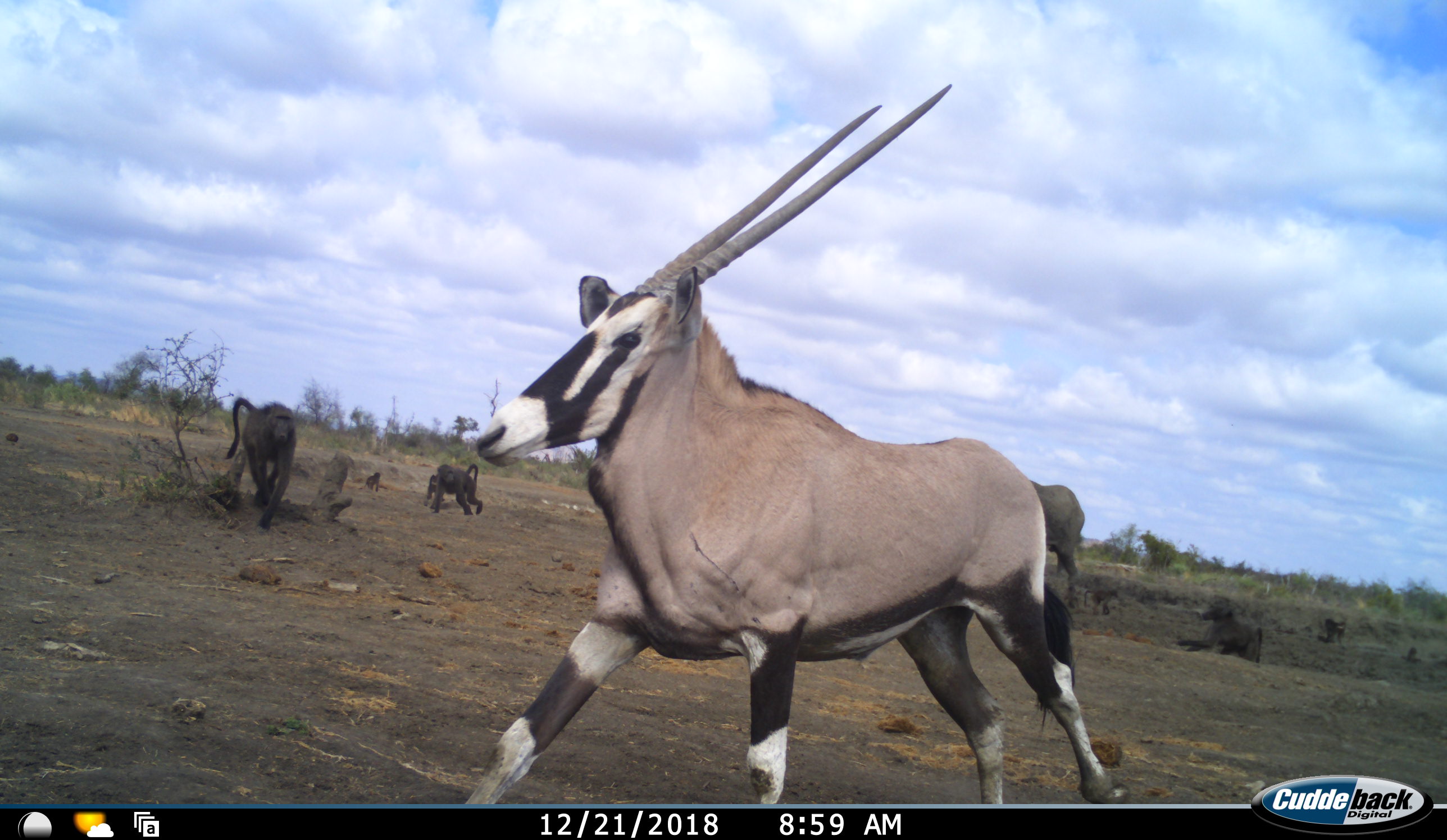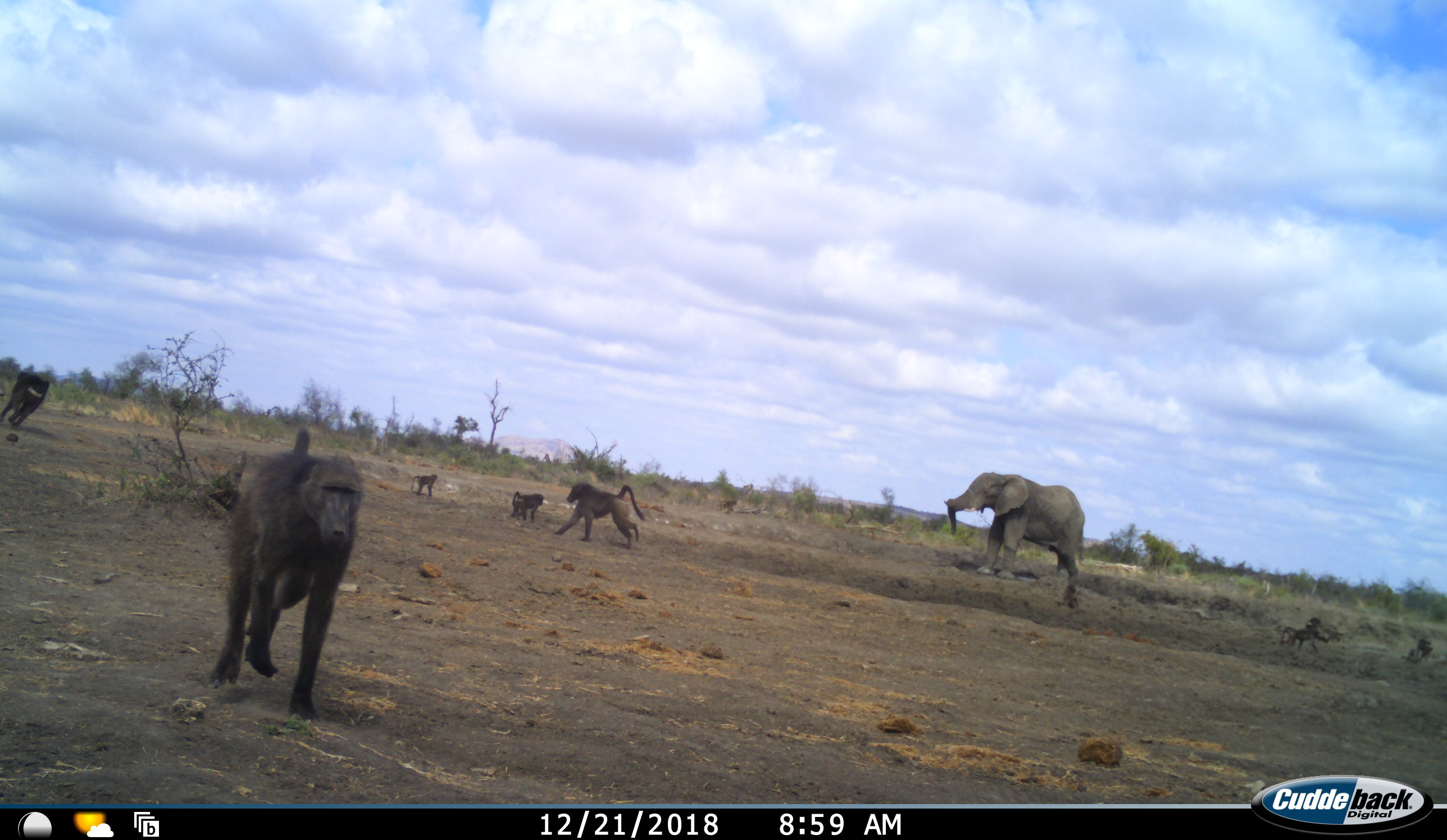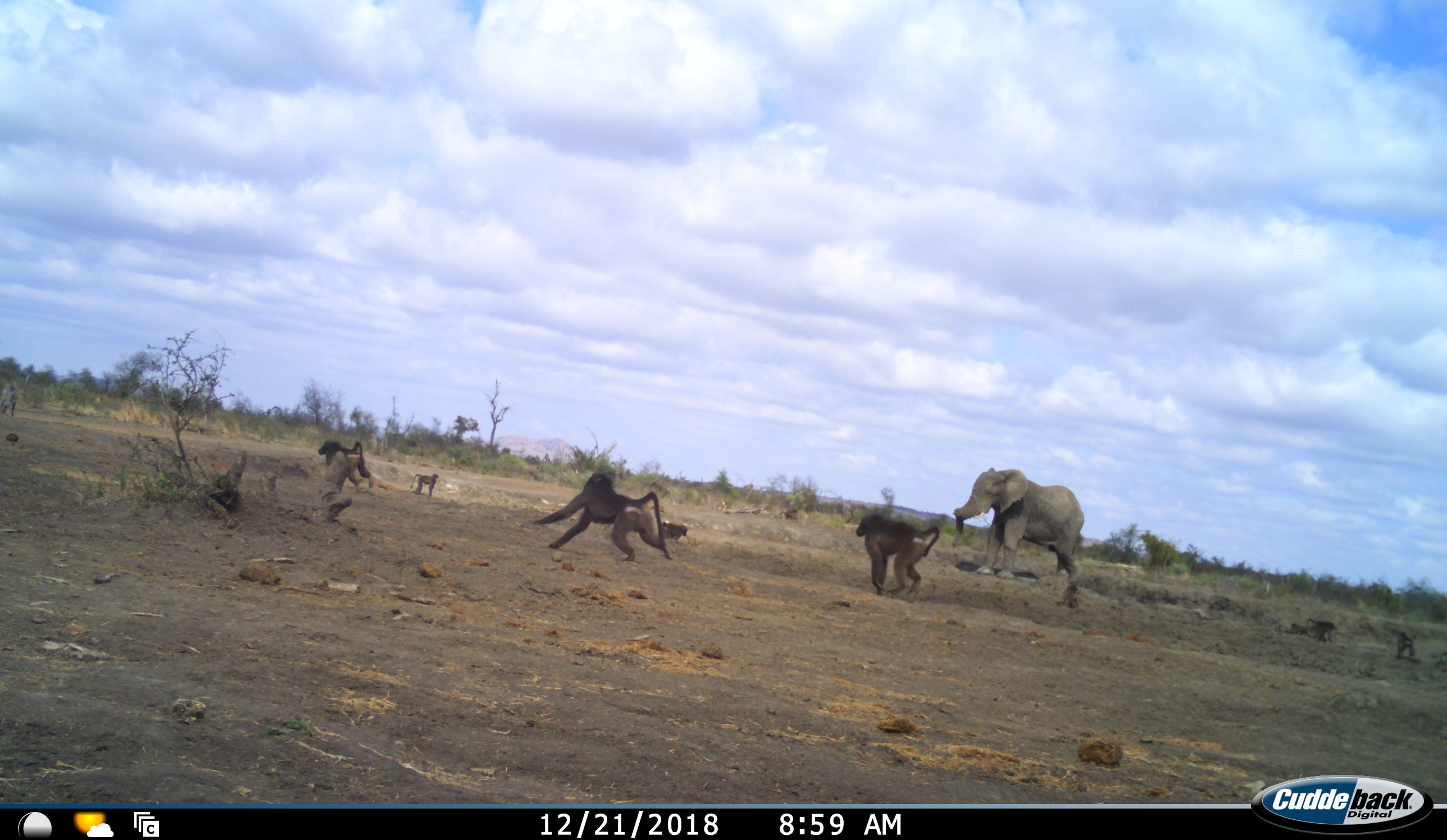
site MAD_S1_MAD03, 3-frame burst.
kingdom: Animalia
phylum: Chordata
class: Mammalia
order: Primates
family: Cercopithecidae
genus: Papio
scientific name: Papio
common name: baboon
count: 7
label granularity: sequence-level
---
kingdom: Animalia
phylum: Chordata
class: Mammalia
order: Proboscidea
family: Elephantidae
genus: Loxodonta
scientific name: Loxodonta africana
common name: african bush elephant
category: elephant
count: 1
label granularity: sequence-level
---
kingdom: Animalia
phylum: Chordata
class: Mammalia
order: Artiodactyla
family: Bovidae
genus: Oryx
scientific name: Oryx gazella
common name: gemsbok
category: oryx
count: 1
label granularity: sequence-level